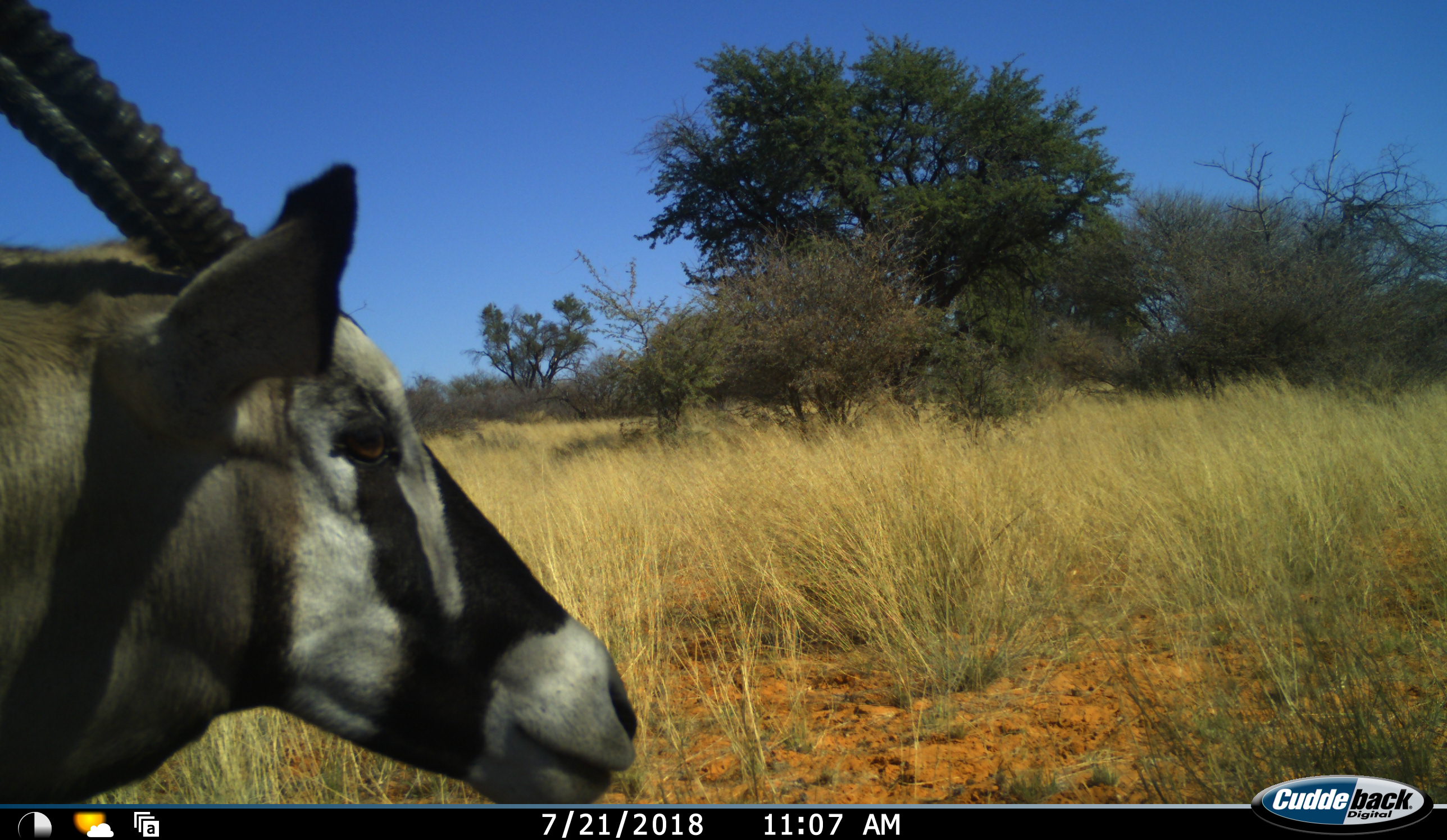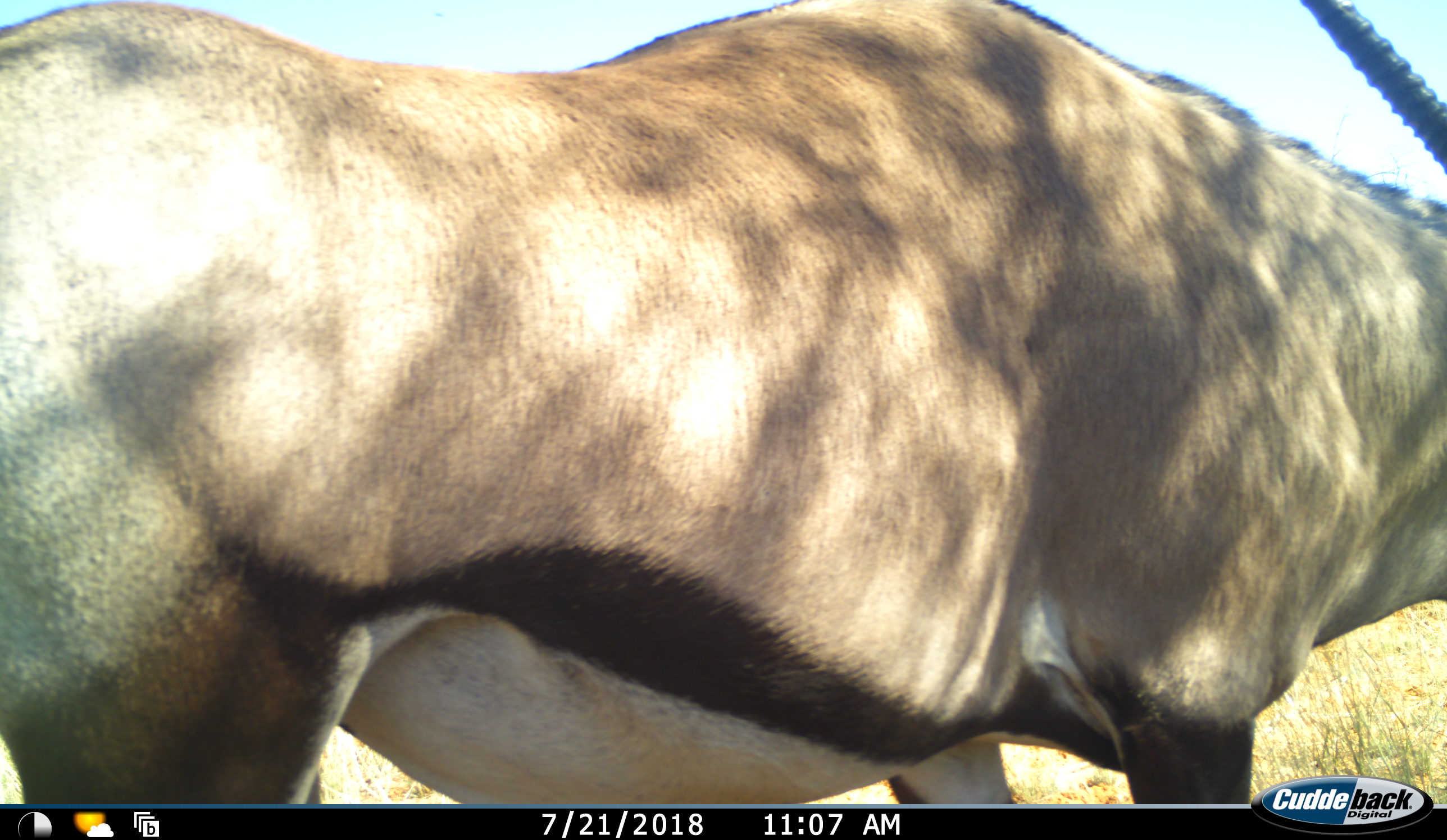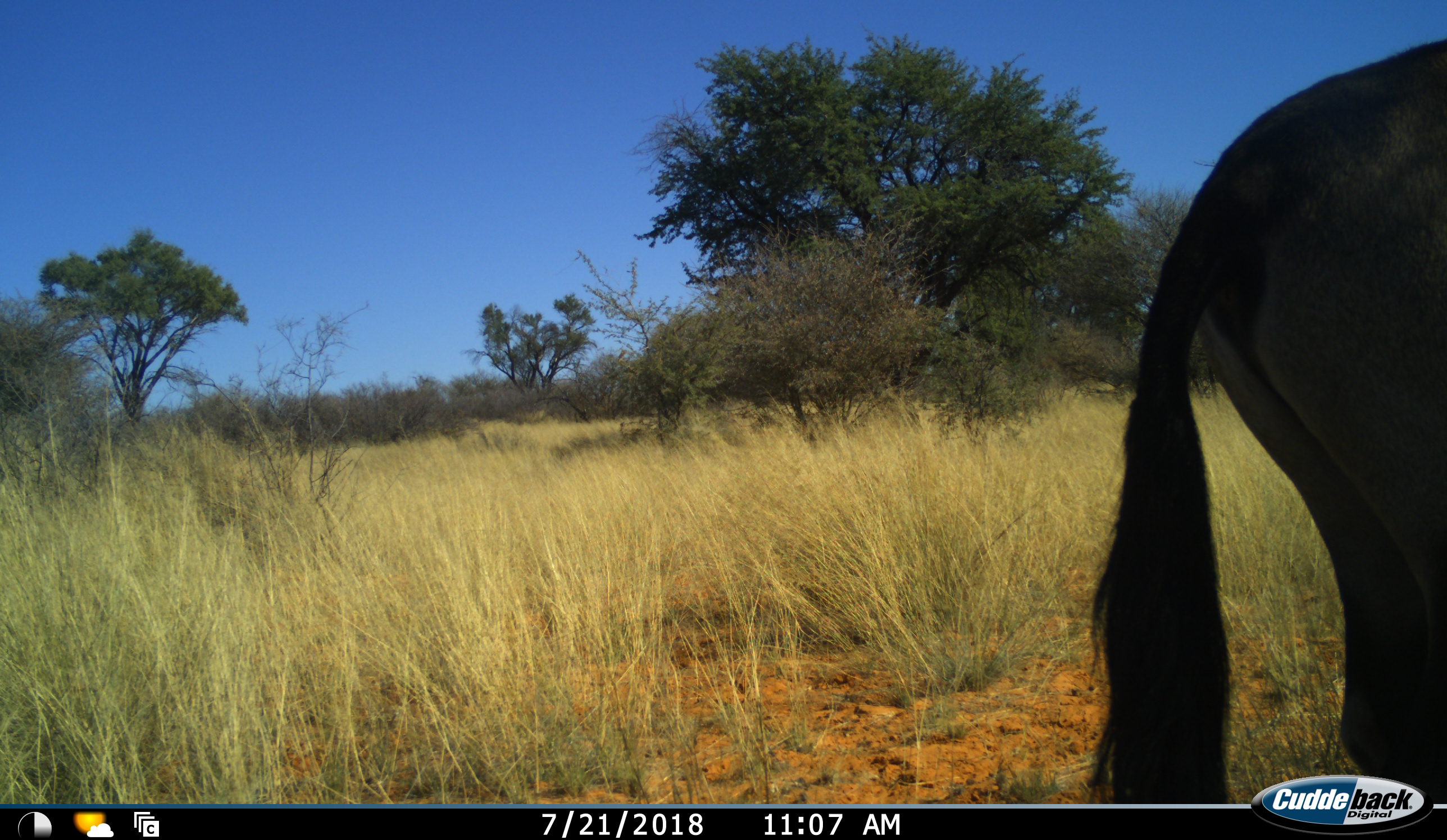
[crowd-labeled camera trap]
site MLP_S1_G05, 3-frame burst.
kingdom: Animalia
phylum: Chordata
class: Mammalia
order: Artiodactyla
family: Bovidae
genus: Oryx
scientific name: Oryx gazella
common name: gemsbok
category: oryx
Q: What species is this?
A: Oryx (gemsbok) (Oryx gazella).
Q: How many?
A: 1.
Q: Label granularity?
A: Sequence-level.